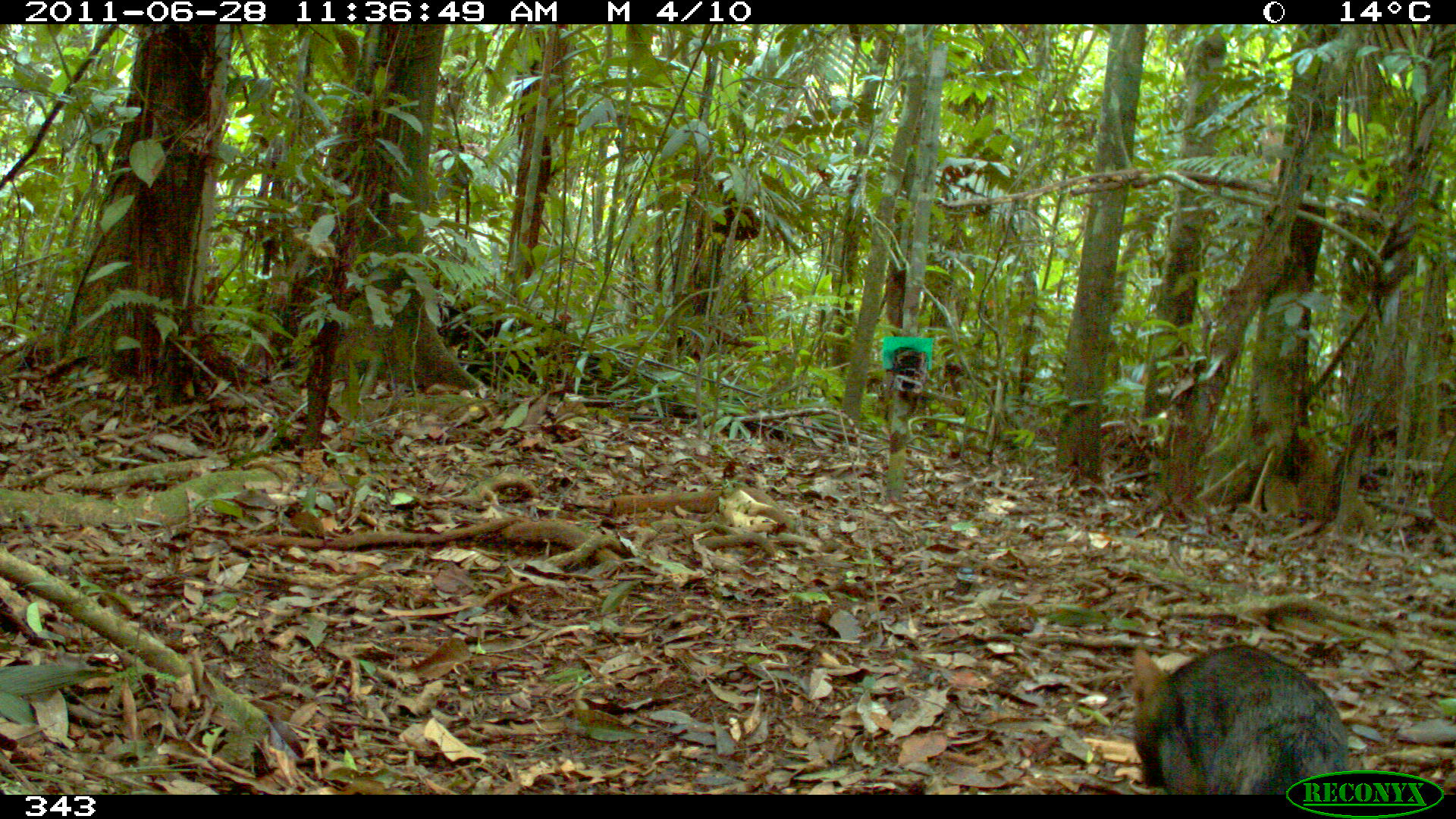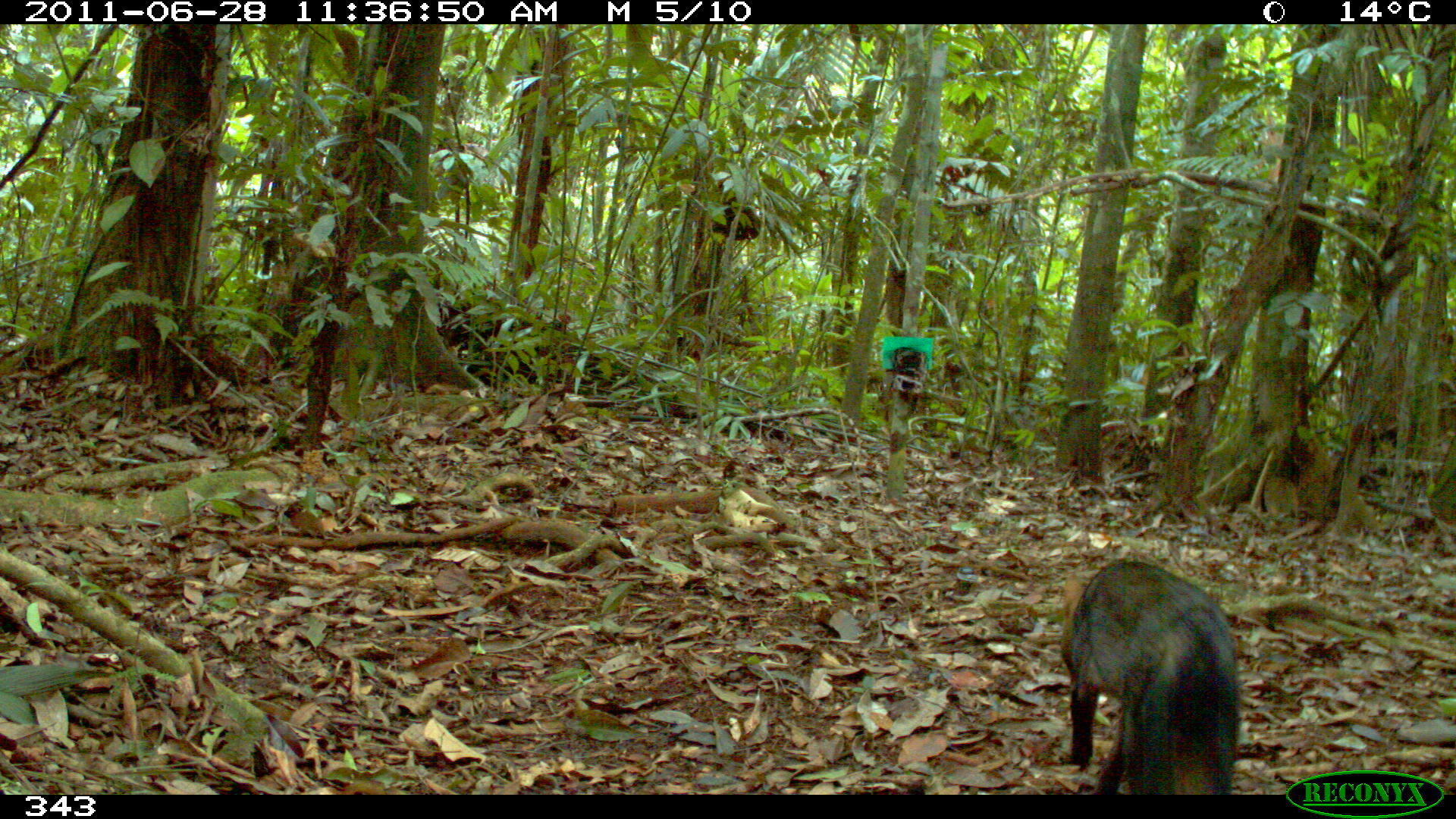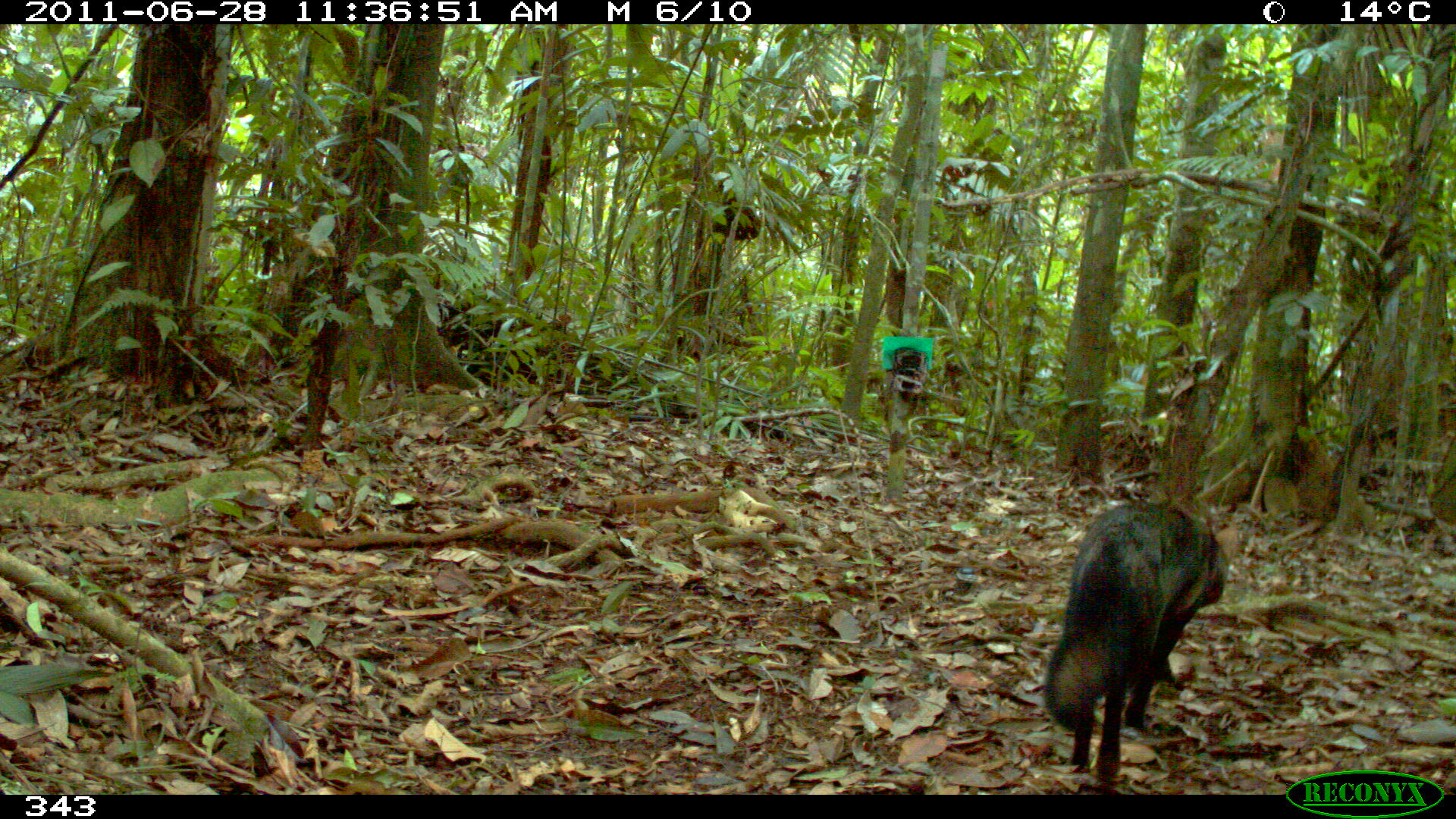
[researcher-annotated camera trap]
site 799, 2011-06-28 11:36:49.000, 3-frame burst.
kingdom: Animalia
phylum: Chordata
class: Mammalia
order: Carnivora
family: Canidae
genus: Atelocynus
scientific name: Atelocynus microtis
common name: short-eared dog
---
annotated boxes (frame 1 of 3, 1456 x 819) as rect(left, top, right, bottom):
atelocynus microtis: rect(1122, 640, 1350, 792)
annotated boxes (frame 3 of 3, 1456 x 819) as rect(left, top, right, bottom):
atelocynus microtis: rect(1044, 495, 1228, 781)